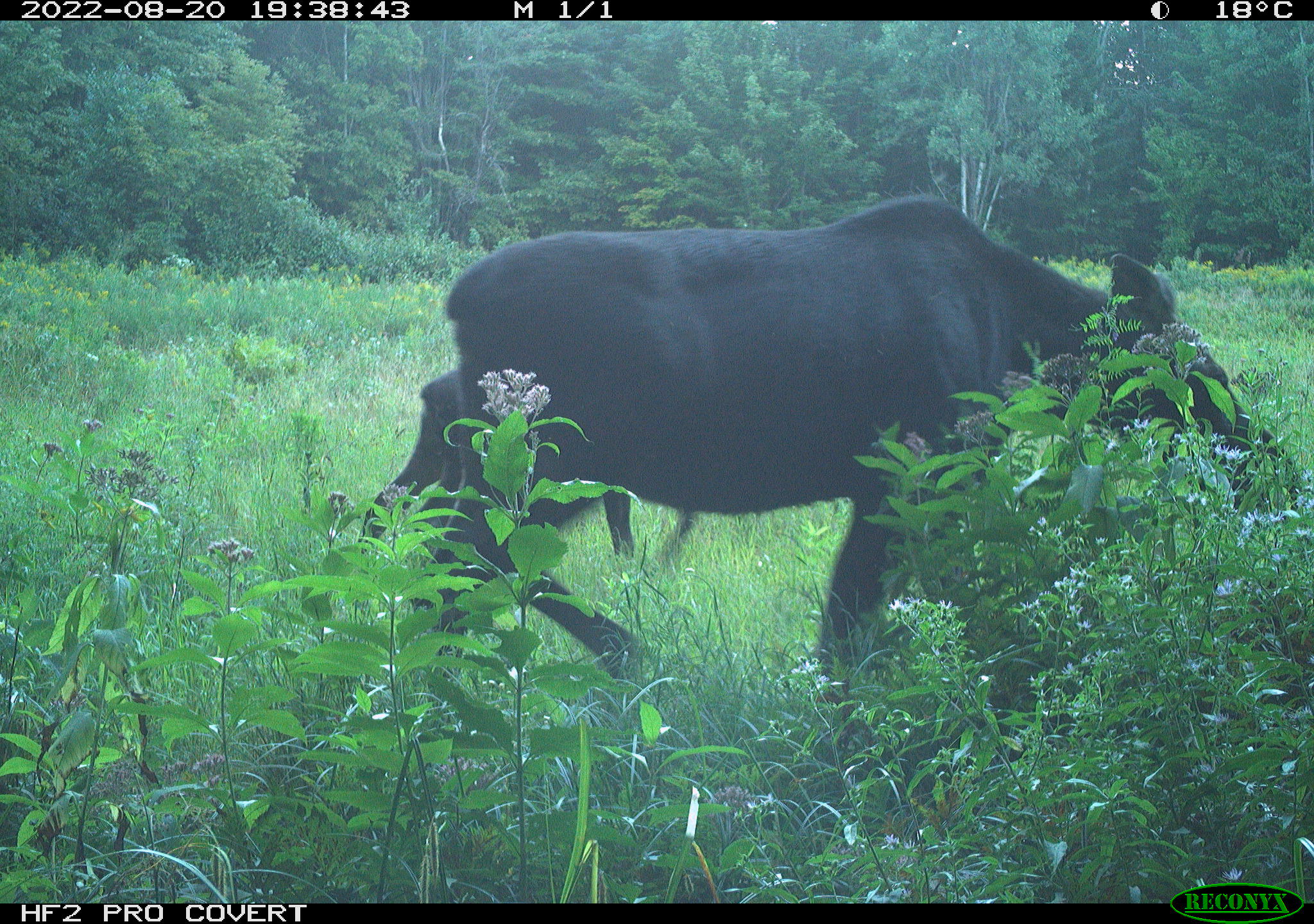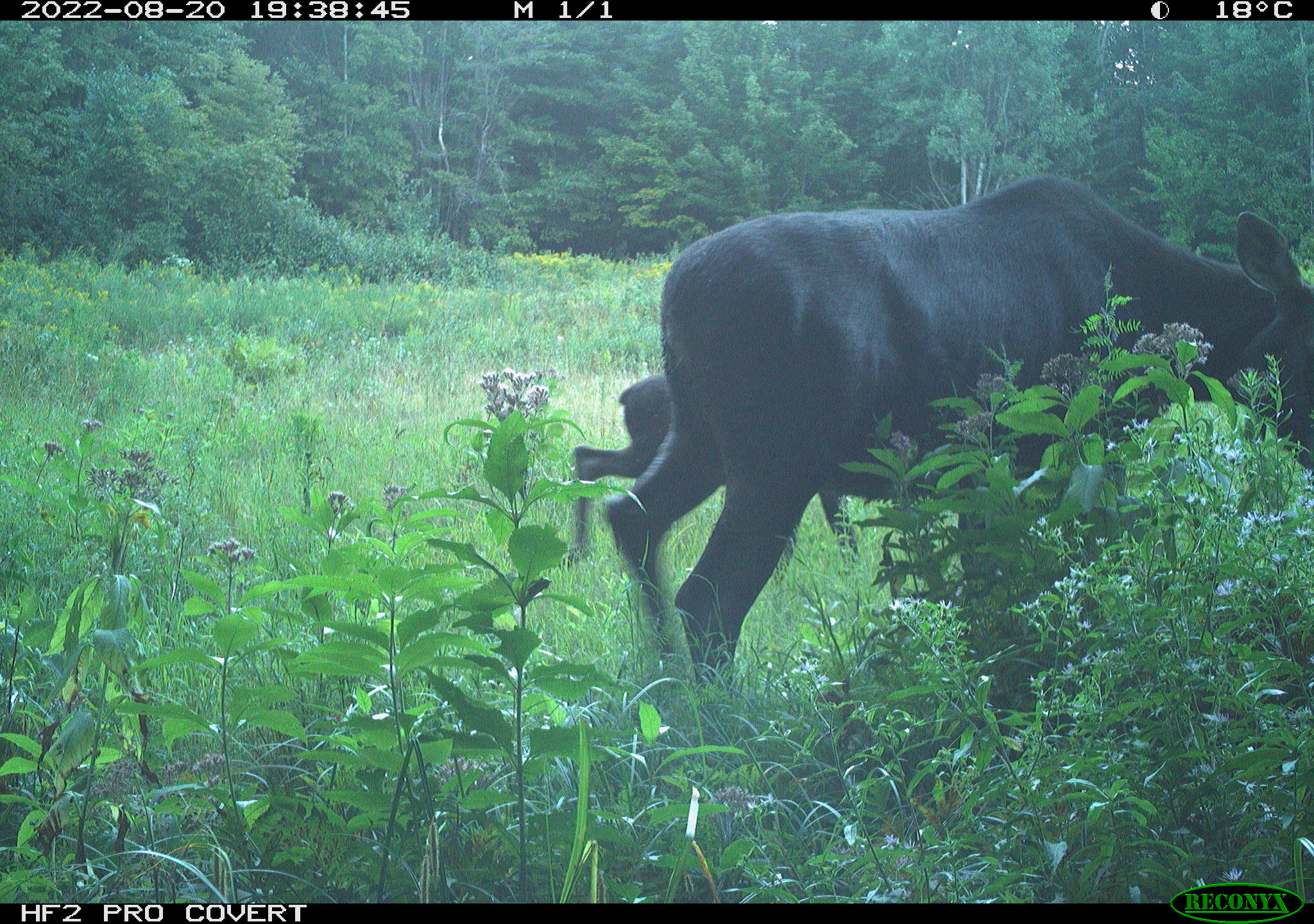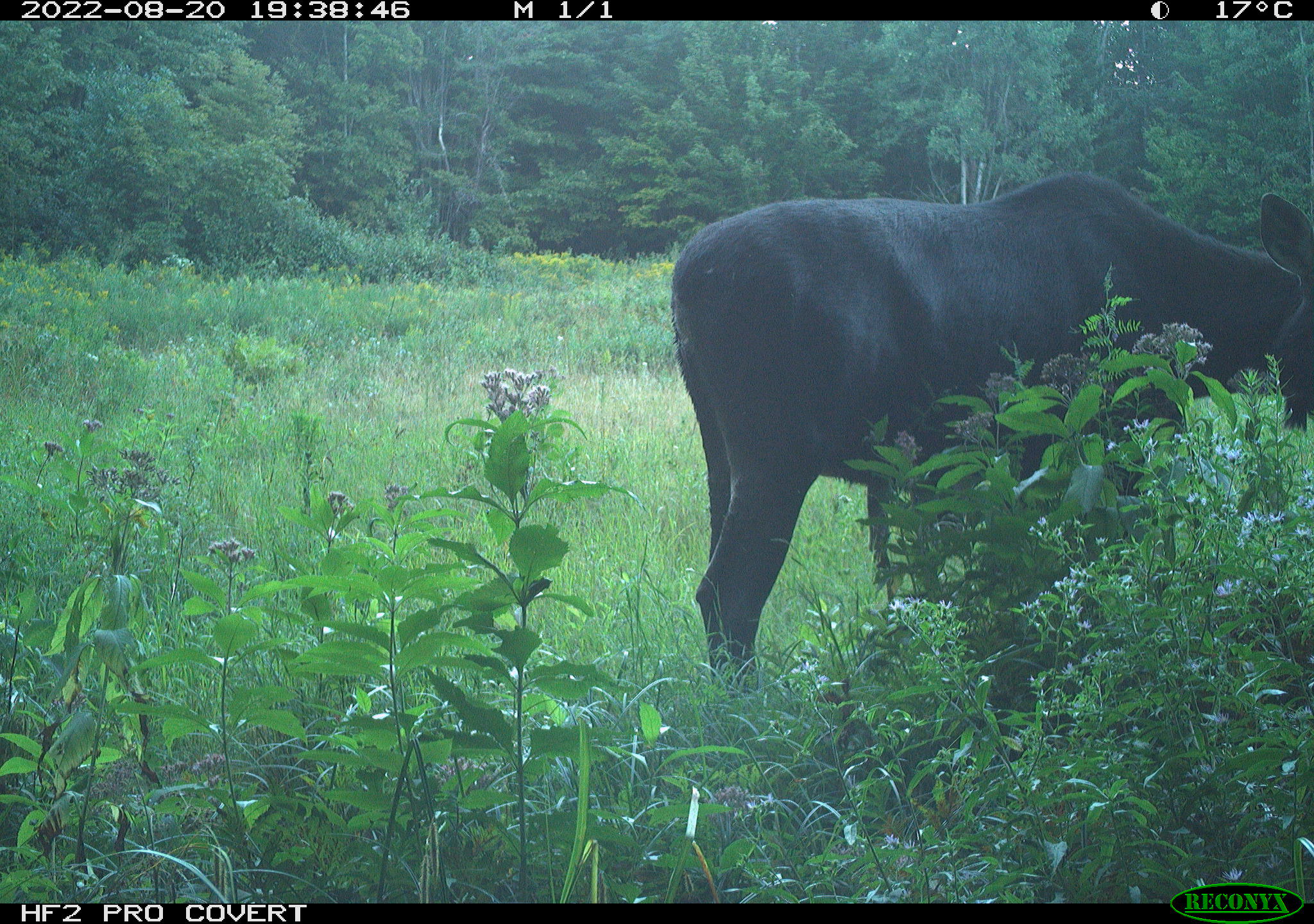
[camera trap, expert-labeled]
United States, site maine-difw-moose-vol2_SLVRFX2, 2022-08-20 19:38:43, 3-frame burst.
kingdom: Animalia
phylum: Chordata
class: Mammalia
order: Artiodactyla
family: Cervidae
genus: Alces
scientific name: Alces alces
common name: moose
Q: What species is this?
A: Moose (Alces alces).